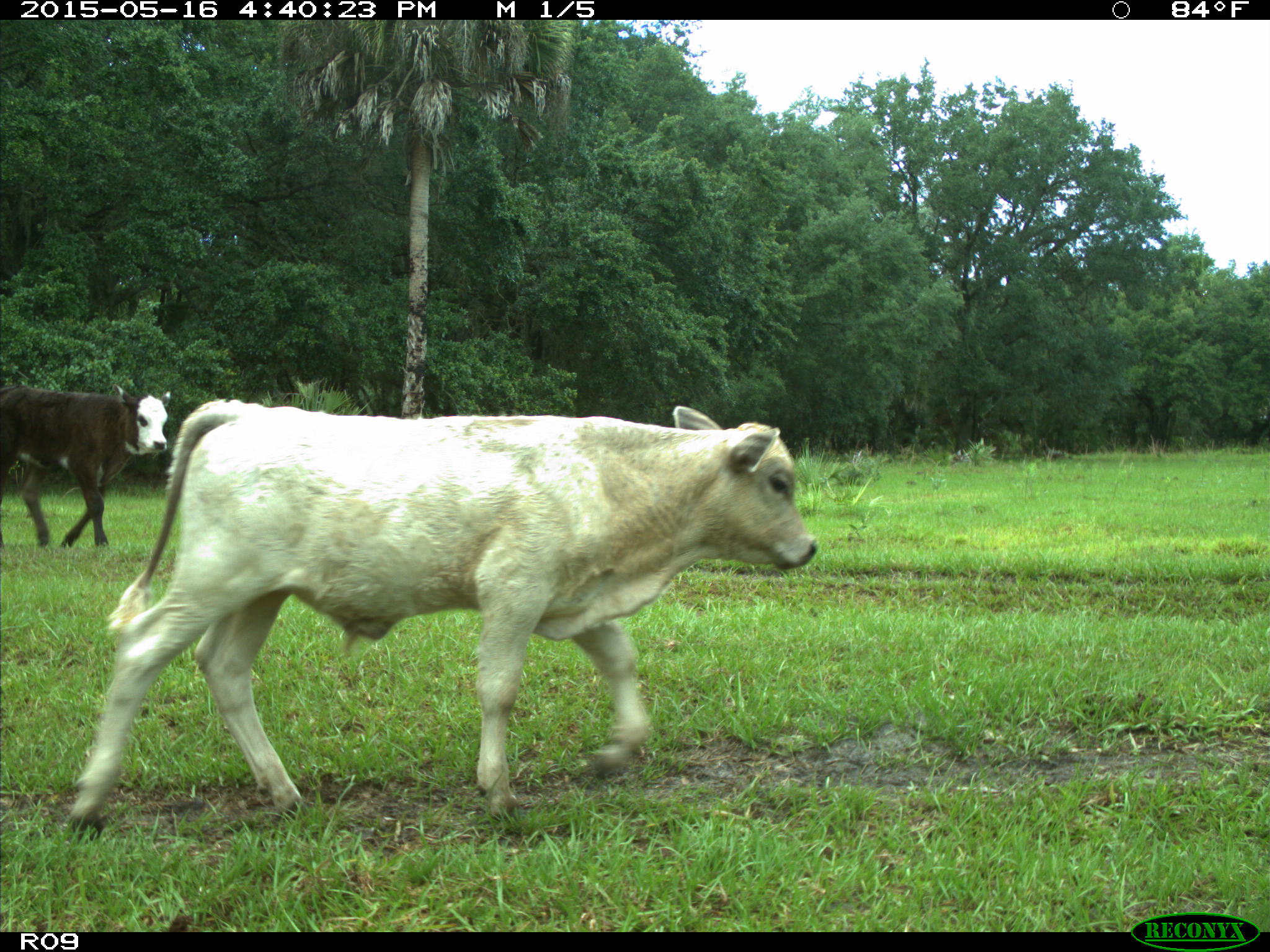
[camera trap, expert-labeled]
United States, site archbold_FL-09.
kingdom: Animalia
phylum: Chordata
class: Mammalia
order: Artiodactyla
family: Bovidae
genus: Bos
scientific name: Bos taurus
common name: domestic cow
Bos taurus (domestic cow).